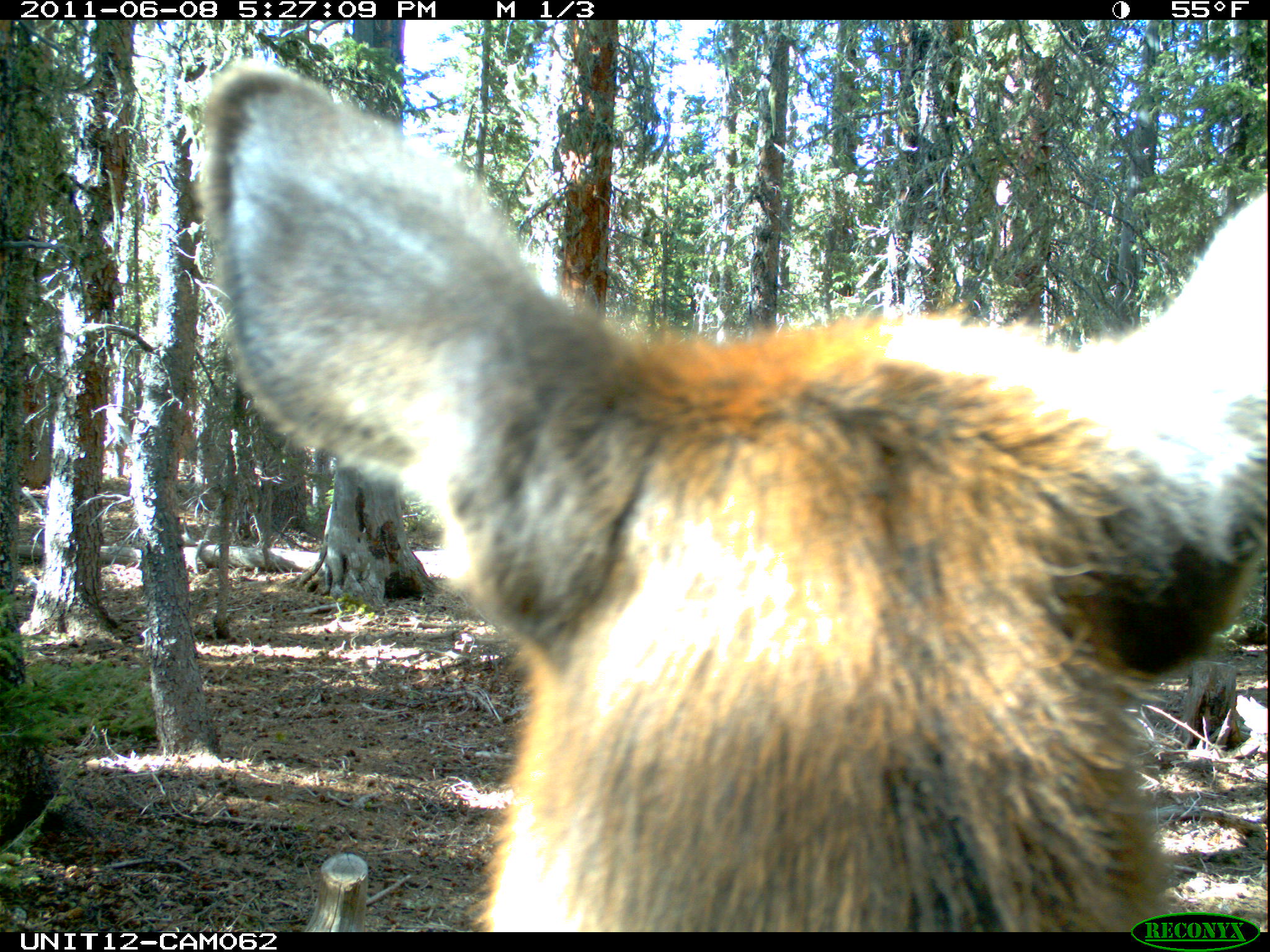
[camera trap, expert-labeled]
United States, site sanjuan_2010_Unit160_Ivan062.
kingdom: Animalia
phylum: Chordata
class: Mammalia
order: Artiodactyla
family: Cervidae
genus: Cervus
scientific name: Cervus elaphus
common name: red deer